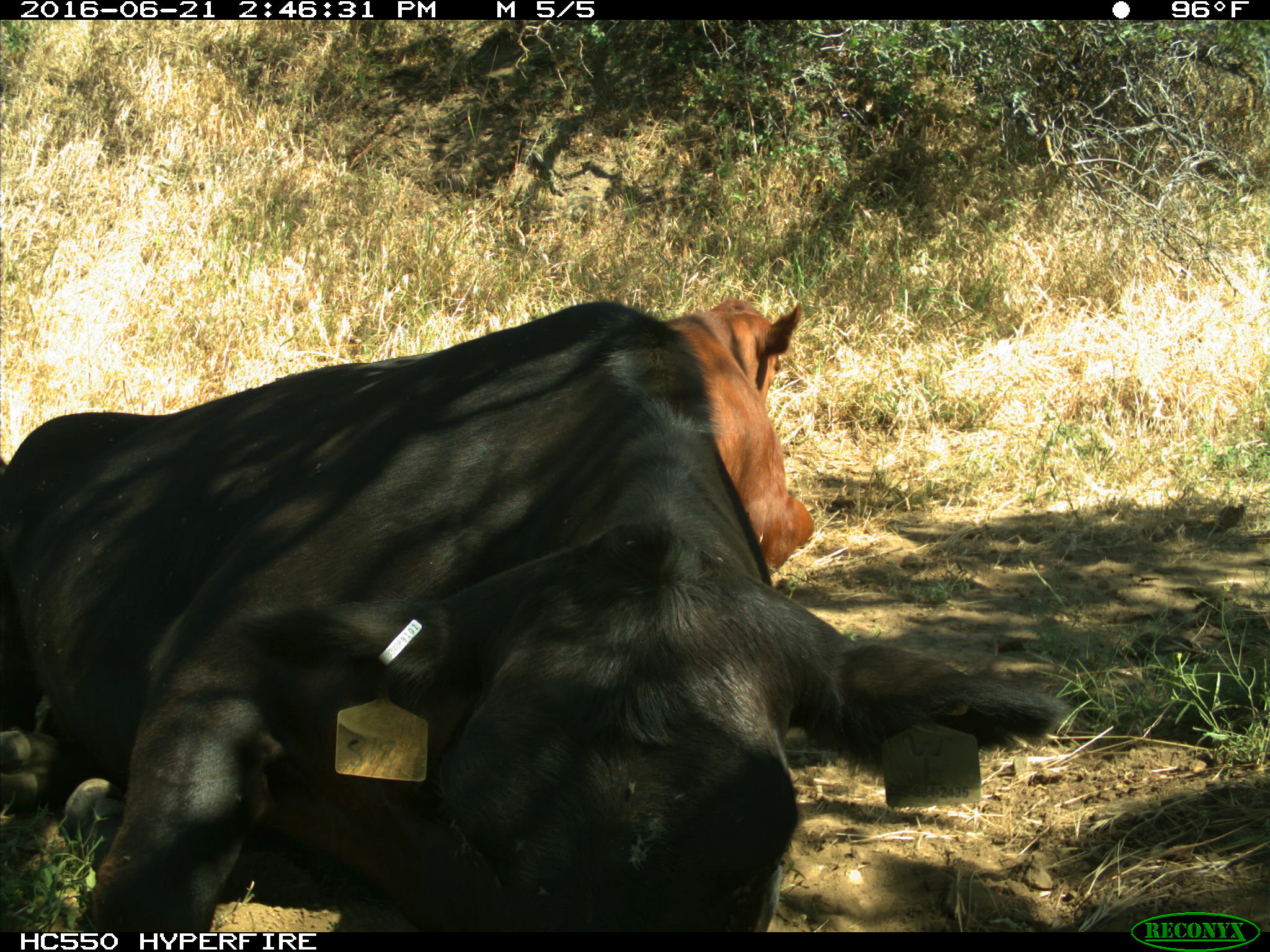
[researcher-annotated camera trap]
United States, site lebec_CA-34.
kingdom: Animalia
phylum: Chordata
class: Mammalia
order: Artiodactyla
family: Bovidae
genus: Bos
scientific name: Bos taurus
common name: domestic cow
Bos taurus (domestic cow).